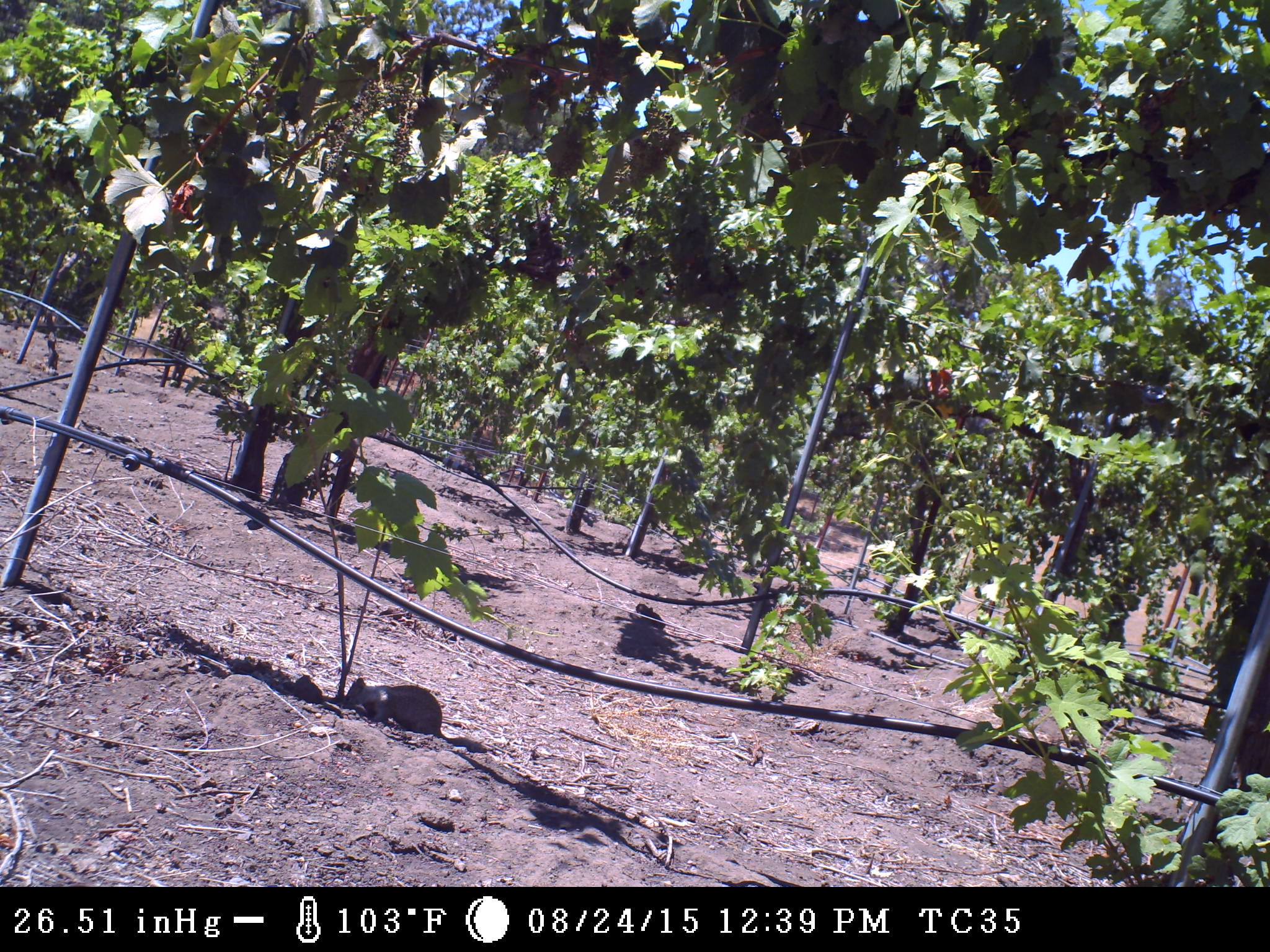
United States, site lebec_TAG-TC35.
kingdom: Animalia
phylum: Chordata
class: Mammalia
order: Rodentia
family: Sciuridae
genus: Otospermophilus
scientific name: Otospermophilus beecheyi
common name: california ground squirrel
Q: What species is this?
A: Otospermophilus beecheyi (california ground squirrel).